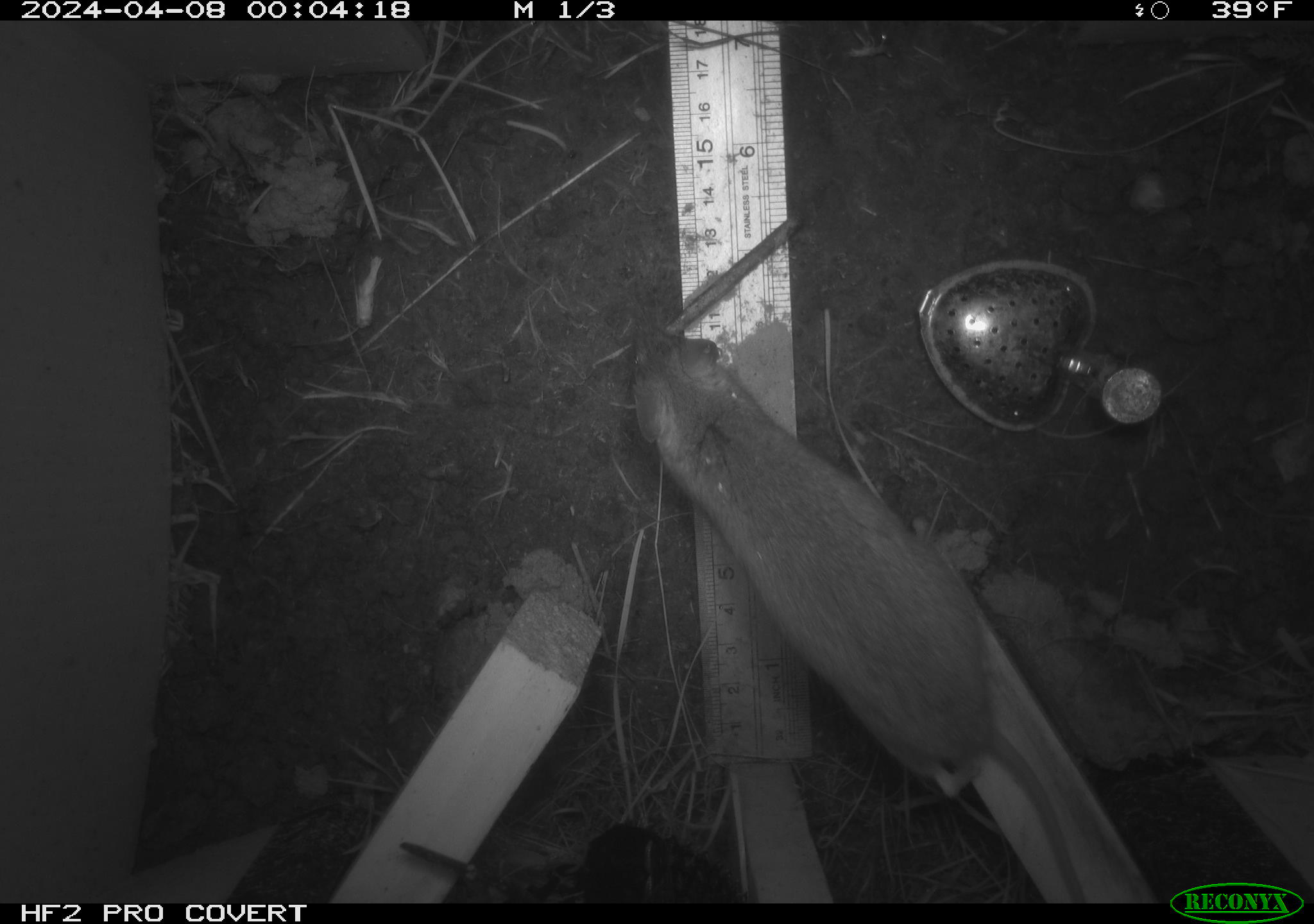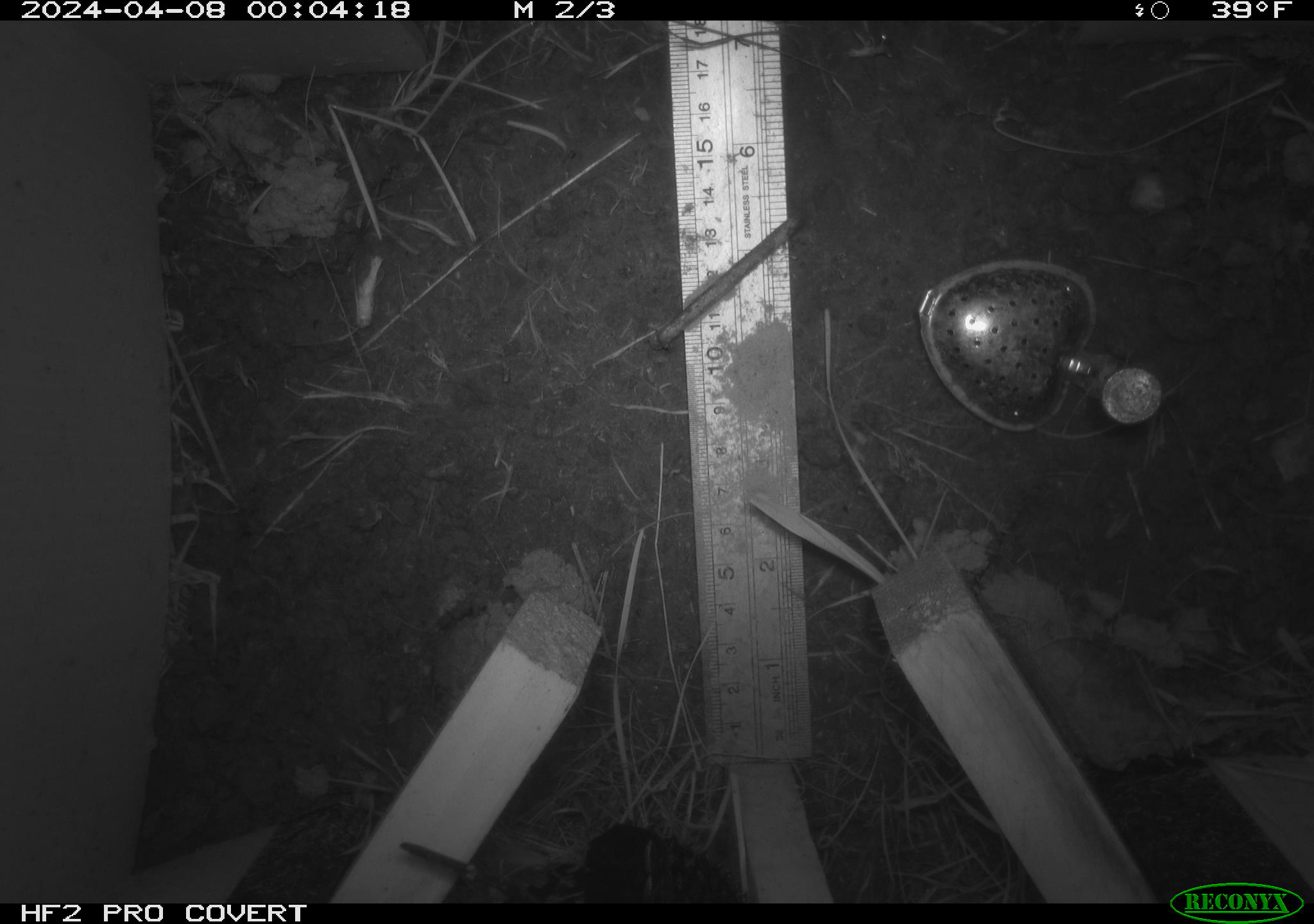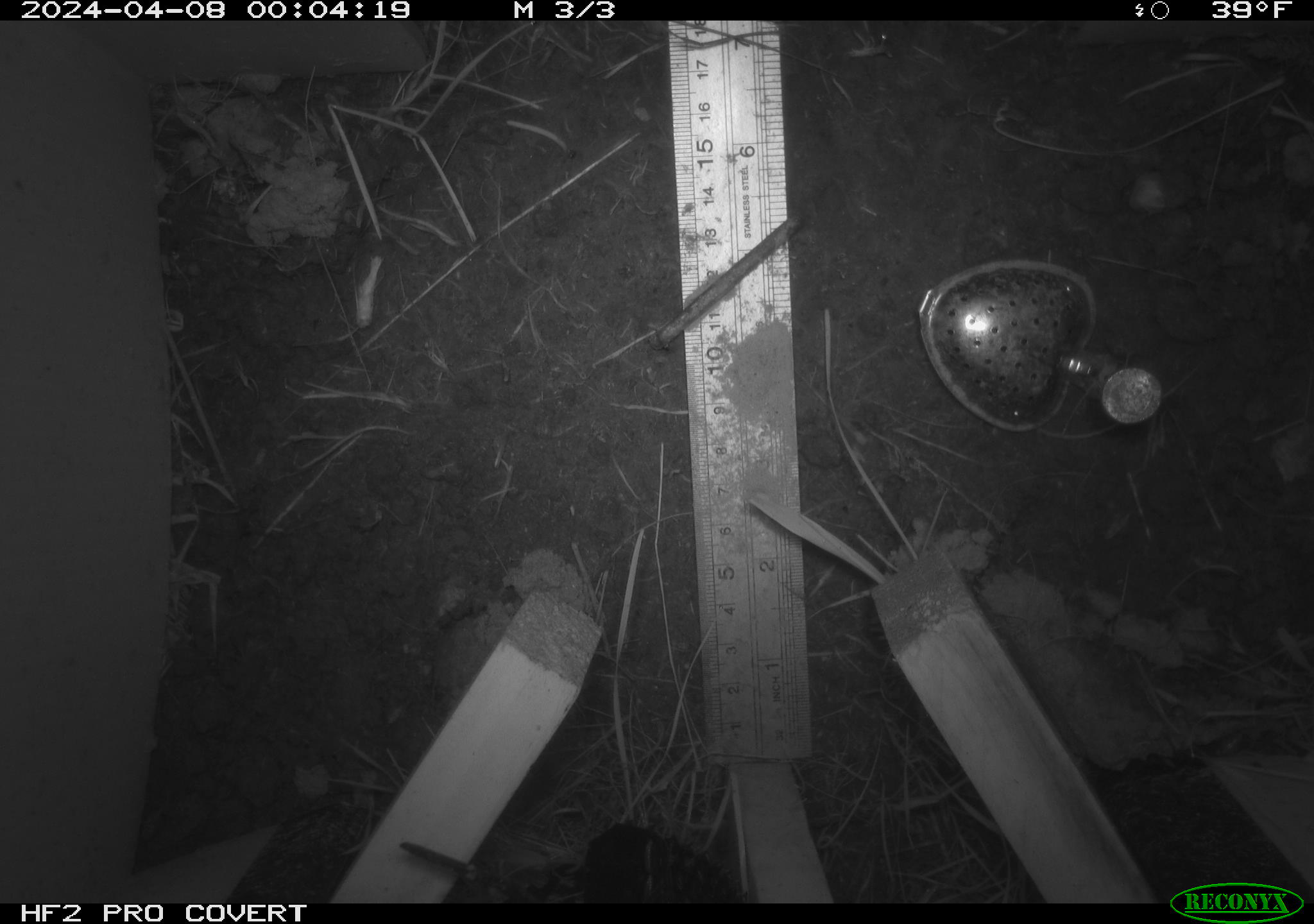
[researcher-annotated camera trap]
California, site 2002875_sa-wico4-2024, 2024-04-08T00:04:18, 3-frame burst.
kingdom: Animalia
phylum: Chordata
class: Mammalia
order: Rodentia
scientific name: Rodentia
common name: rodent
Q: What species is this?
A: Rodent (Rodentia).